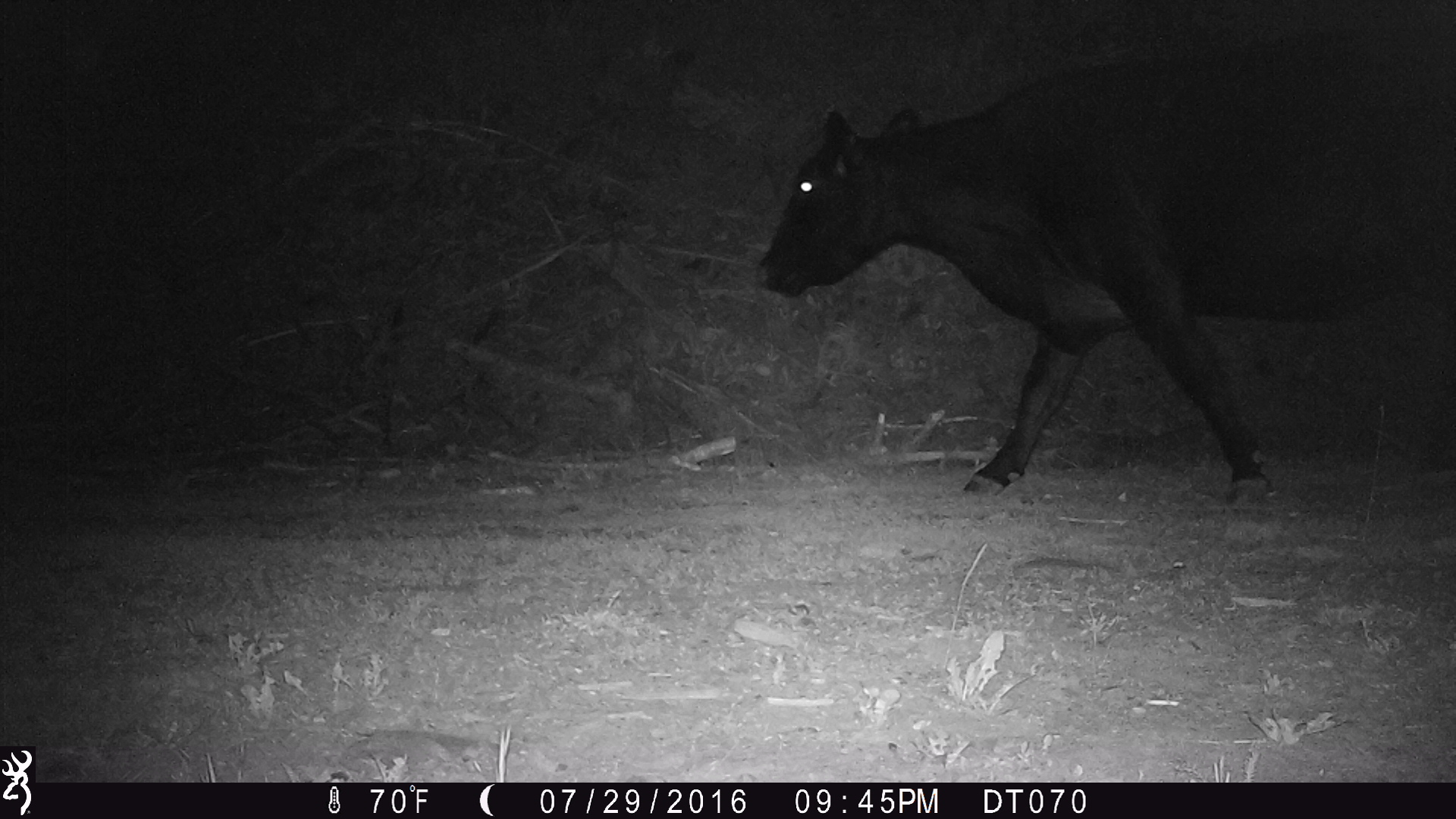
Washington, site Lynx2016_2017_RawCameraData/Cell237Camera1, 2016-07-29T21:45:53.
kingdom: Animalia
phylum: Chordata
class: Mammalia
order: Artiodactyla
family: Bovidae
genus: Bos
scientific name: Bos taurus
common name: domestic cattle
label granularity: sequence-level